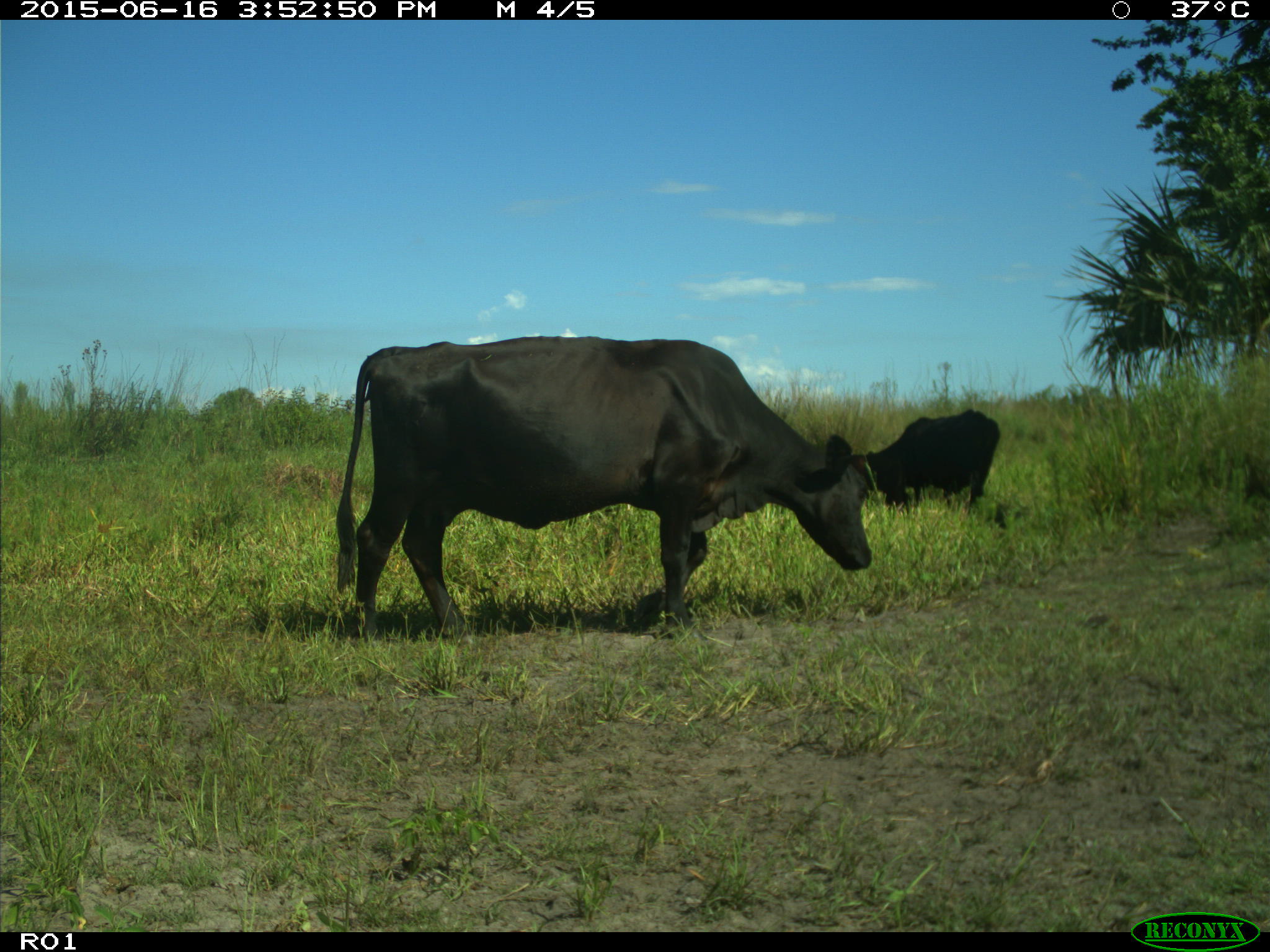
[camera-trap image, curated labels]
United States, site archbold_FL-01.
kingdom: Animalia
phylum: Chordata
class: Mammalia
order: Artiodactyla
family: Bovidae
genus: Bos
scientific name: Bos taurus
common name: domestic cow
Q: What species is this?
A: Bos taurus (domestic cow).